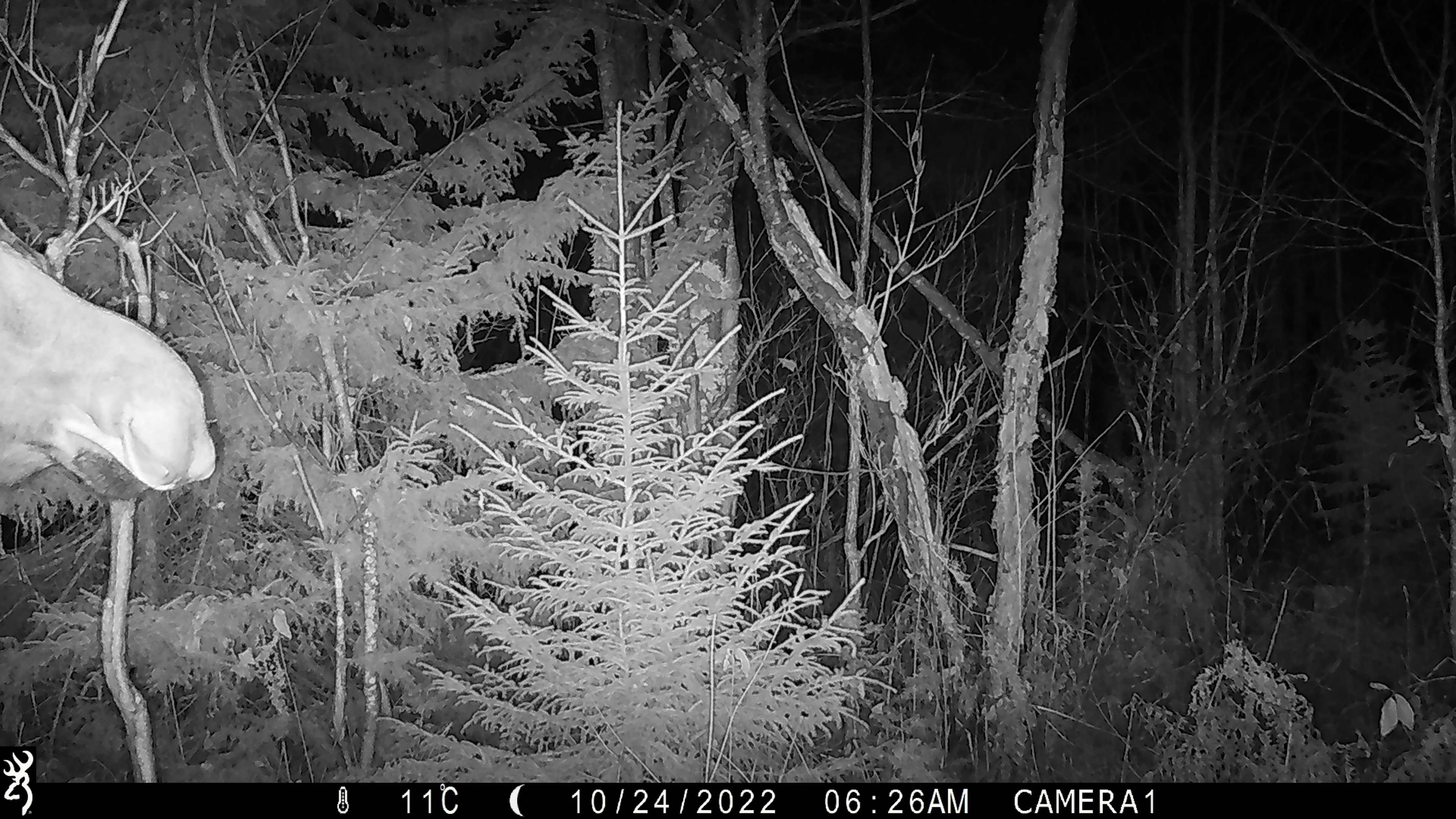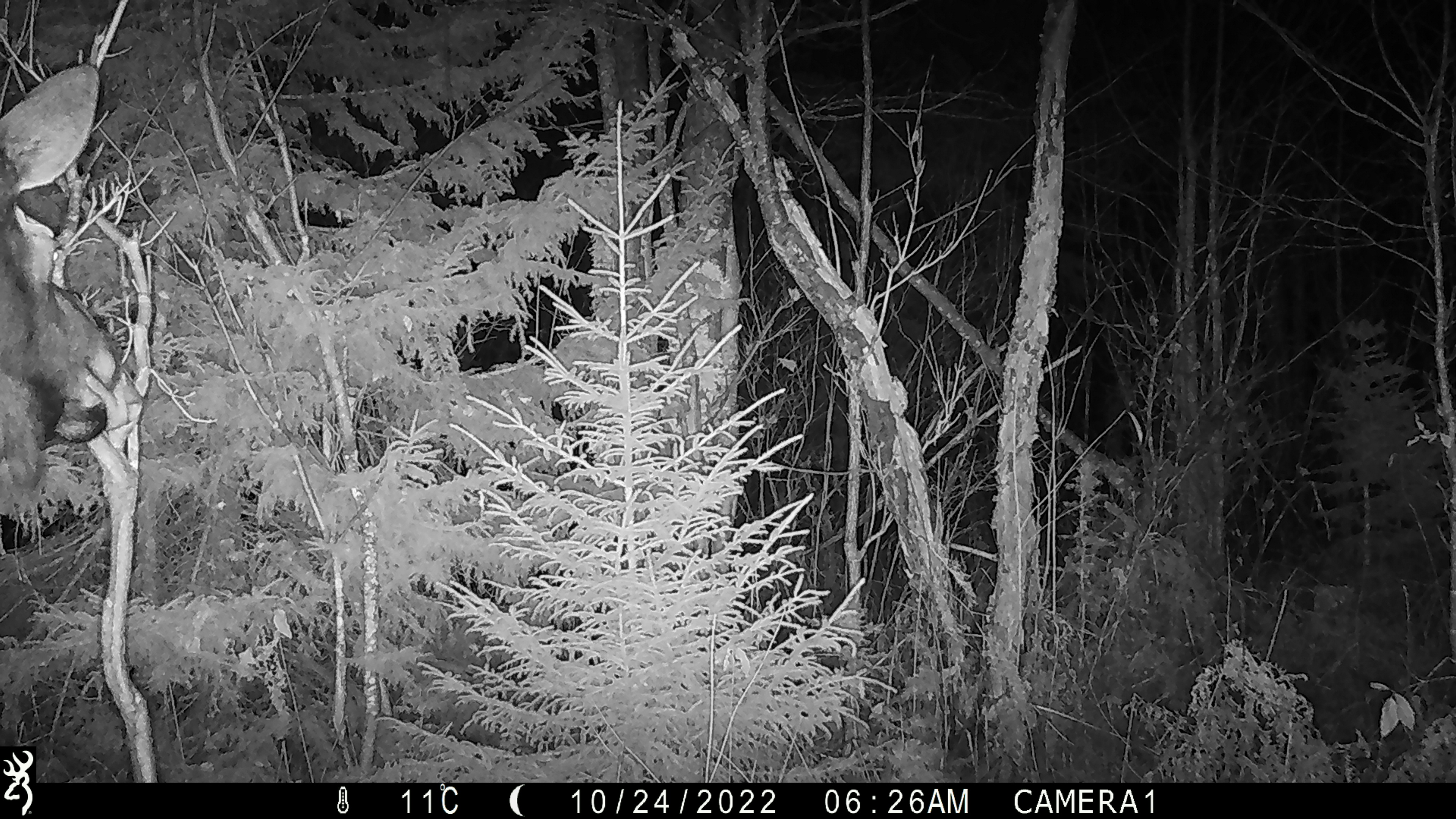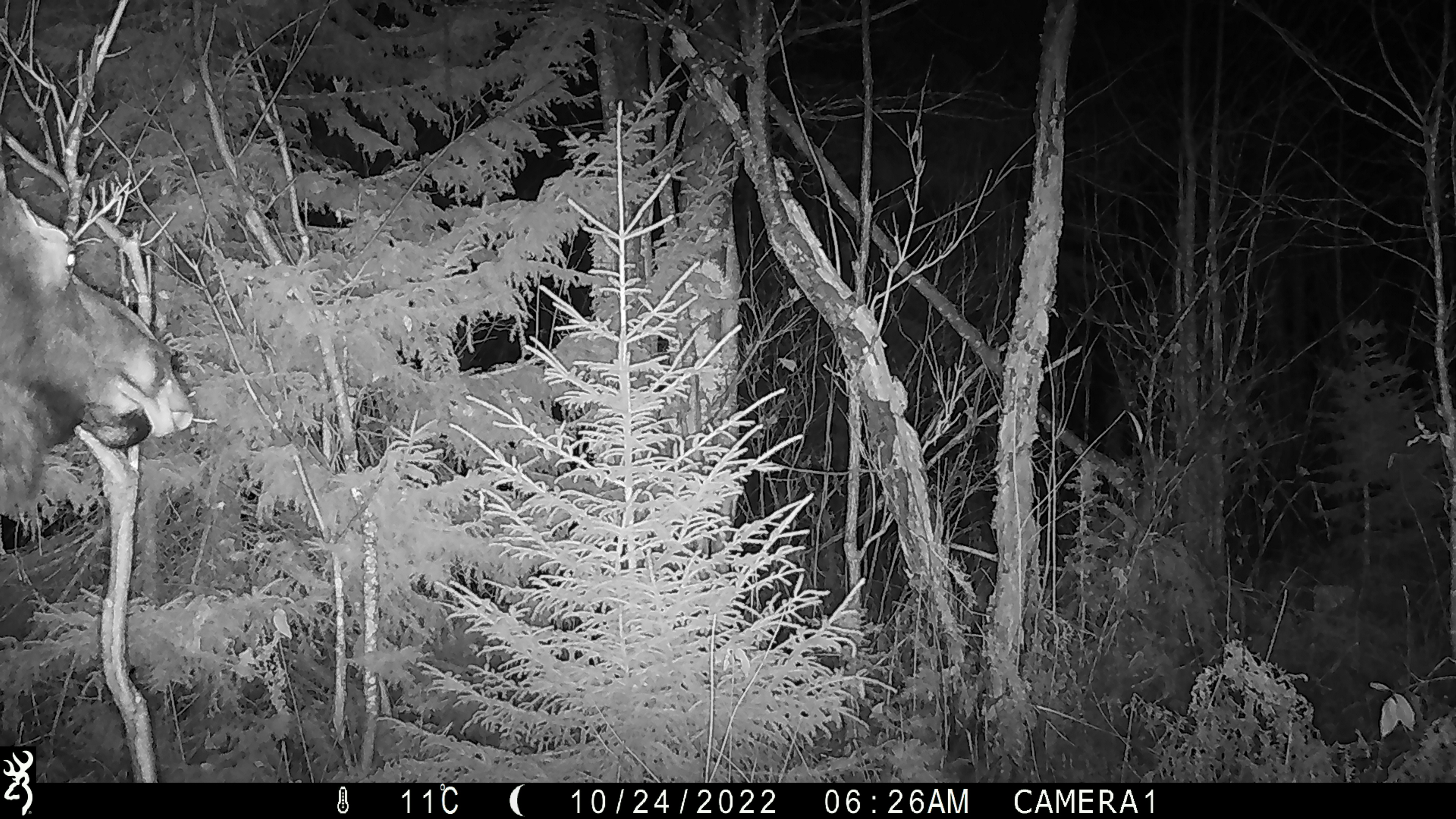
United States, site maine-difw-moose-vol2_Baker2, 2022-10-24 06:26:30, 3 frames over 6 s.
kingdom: Animalia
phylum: Chordata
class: Mammalia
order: Artiodactyla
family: Cervidae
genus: Alces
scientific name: Alces alces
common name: moose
Moose (Alces alces).